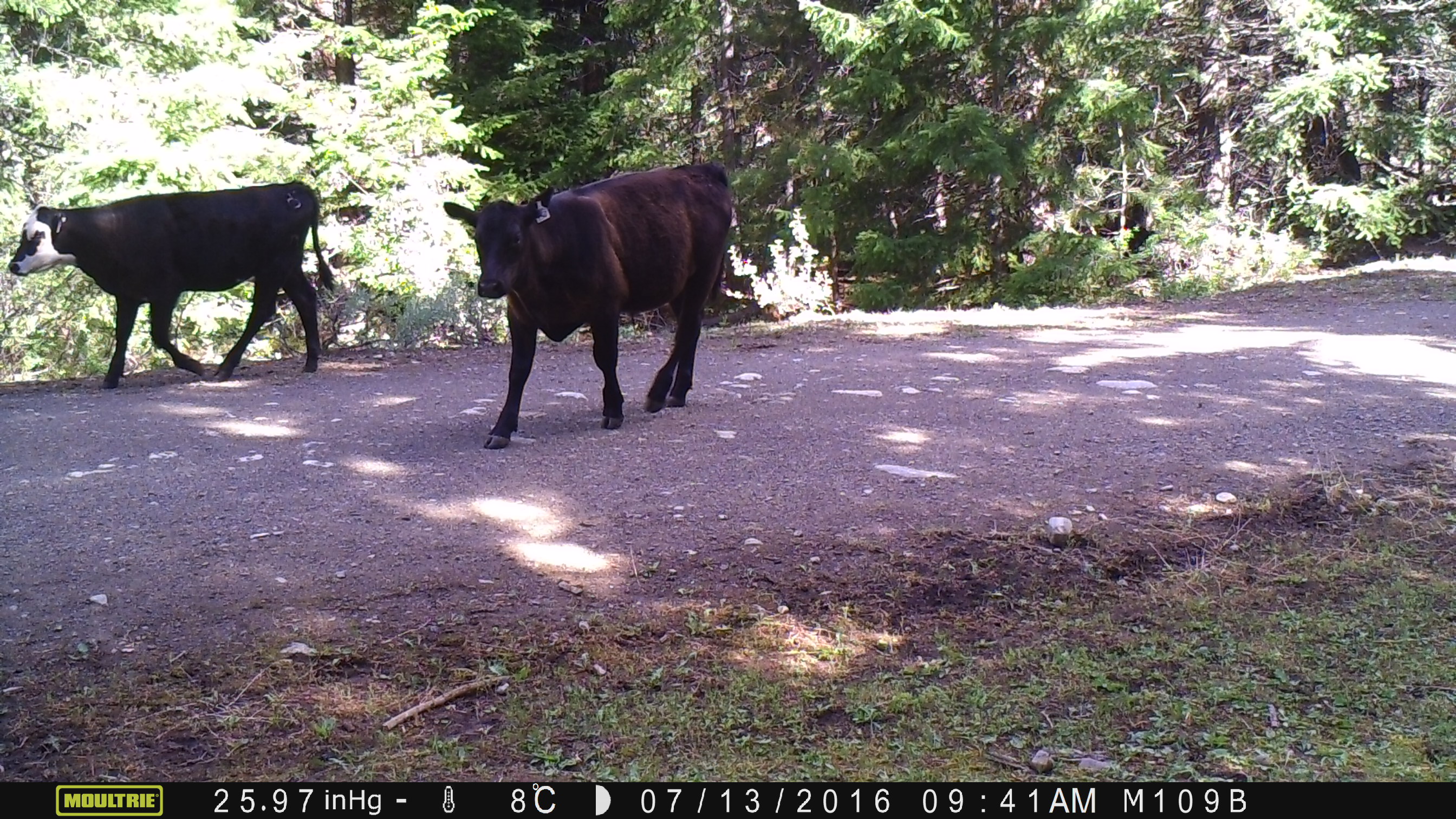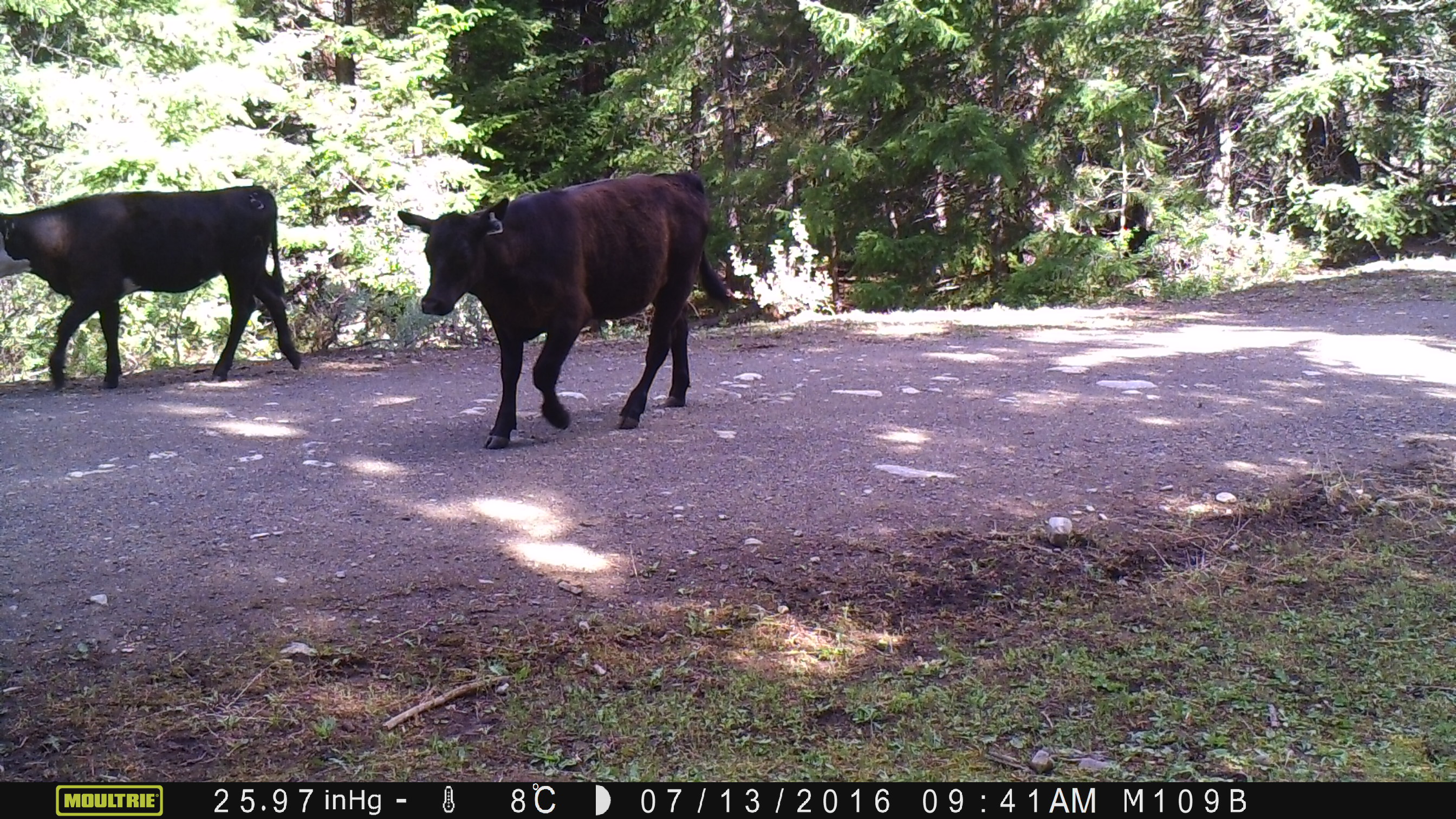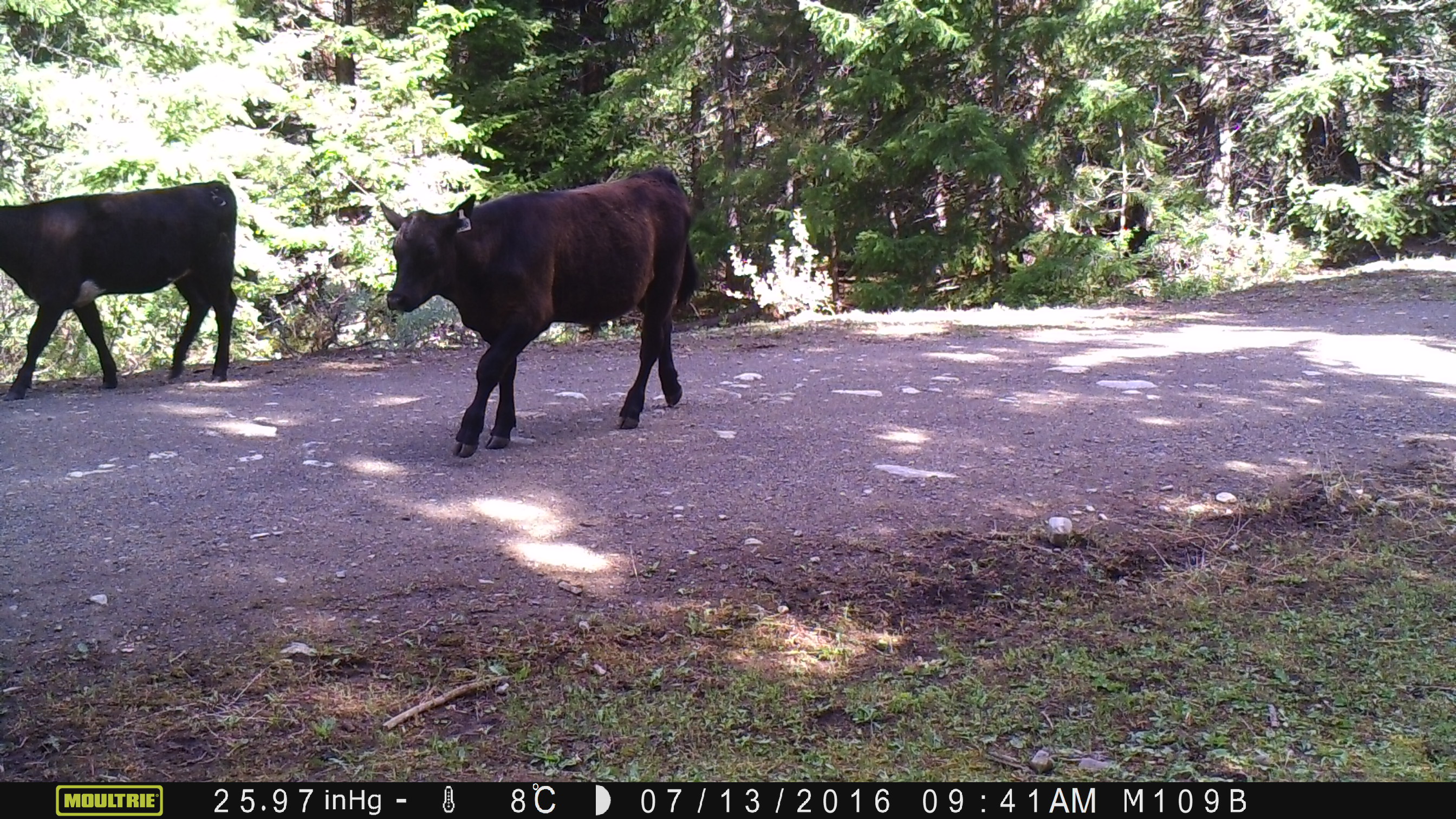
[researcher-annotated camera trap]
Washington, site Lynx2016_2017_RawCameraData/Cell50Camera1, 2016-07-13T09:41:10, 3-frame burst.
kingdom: Animalia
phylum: Chordata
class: Mammalia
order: Artiodactyla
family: Bovidae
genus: Bos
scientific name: Bos taurus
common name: domestic cattle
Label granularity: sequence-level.